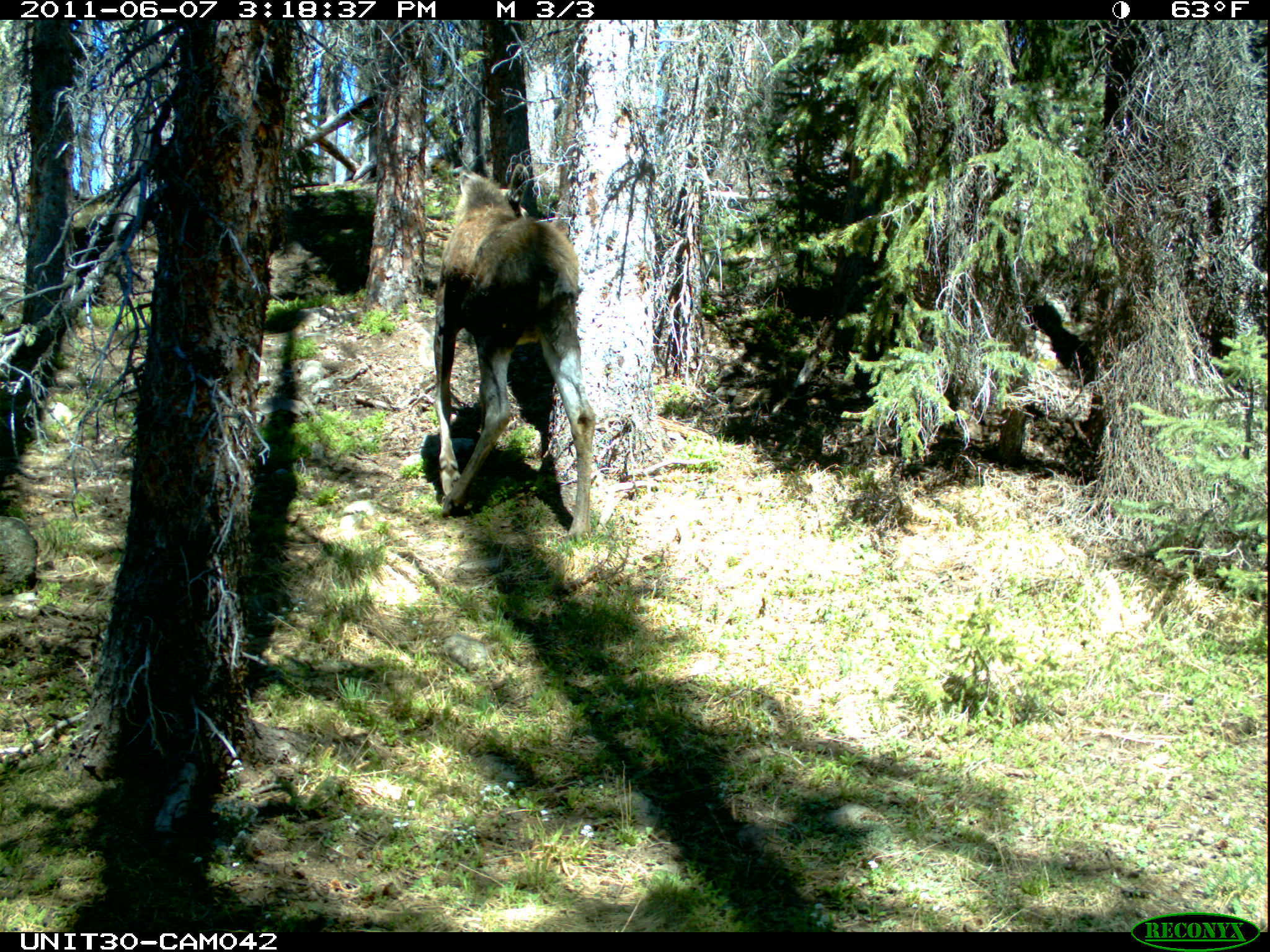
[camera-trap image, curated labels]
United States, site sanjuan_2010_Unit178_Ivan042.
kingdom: Animalia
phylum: Chordata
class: Mammalia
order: Artiodactyla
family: Cervidae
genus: Alces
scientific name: Alces alces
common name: moose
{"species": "Alces alces (moose)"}